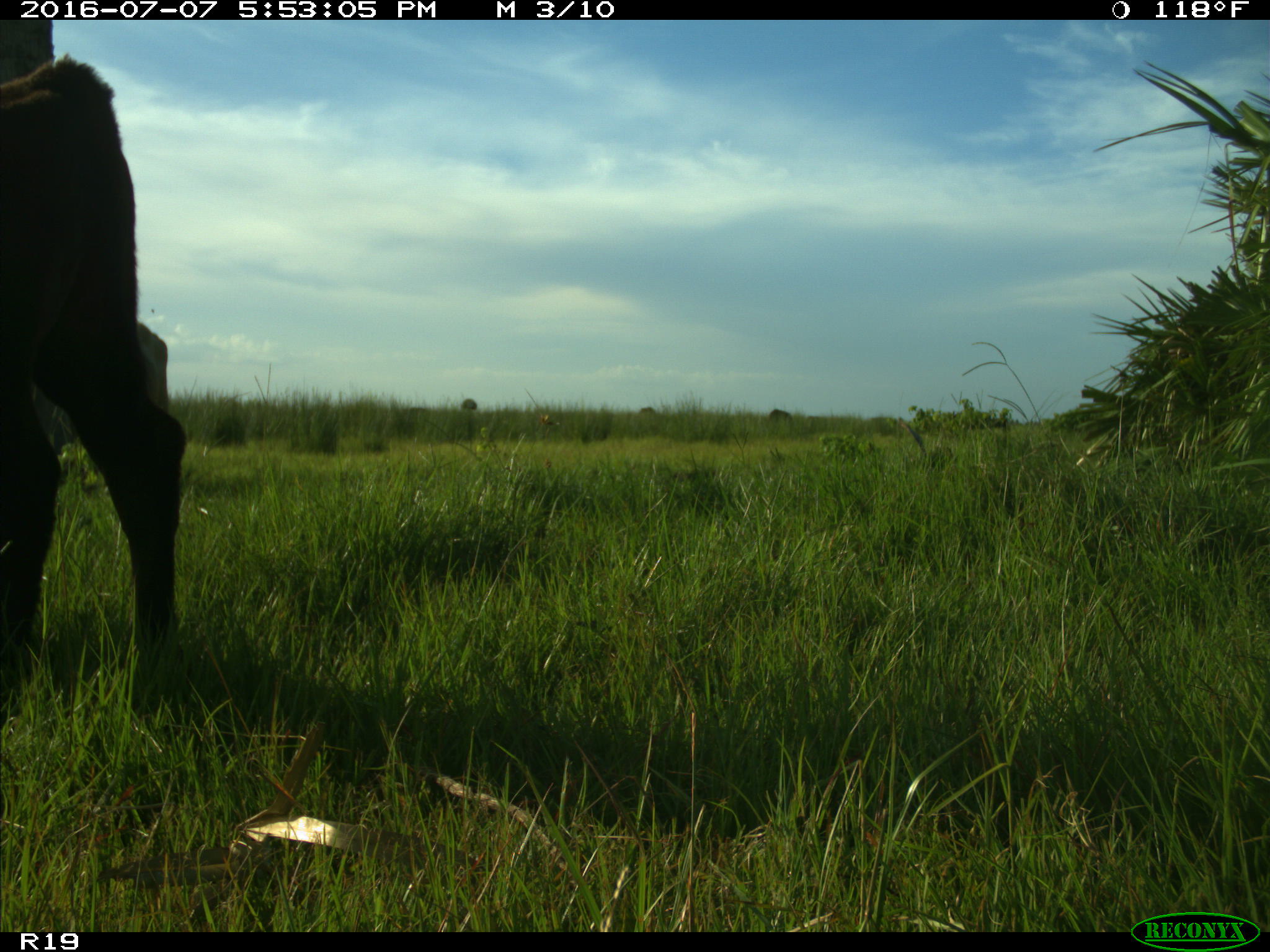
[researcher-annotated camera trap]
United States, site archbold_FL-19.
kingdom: Animalia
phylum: Chordata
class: Mammalia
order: Artiodactyla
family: Bovidae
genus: Bos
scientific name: Bos taurus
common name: domestic cow